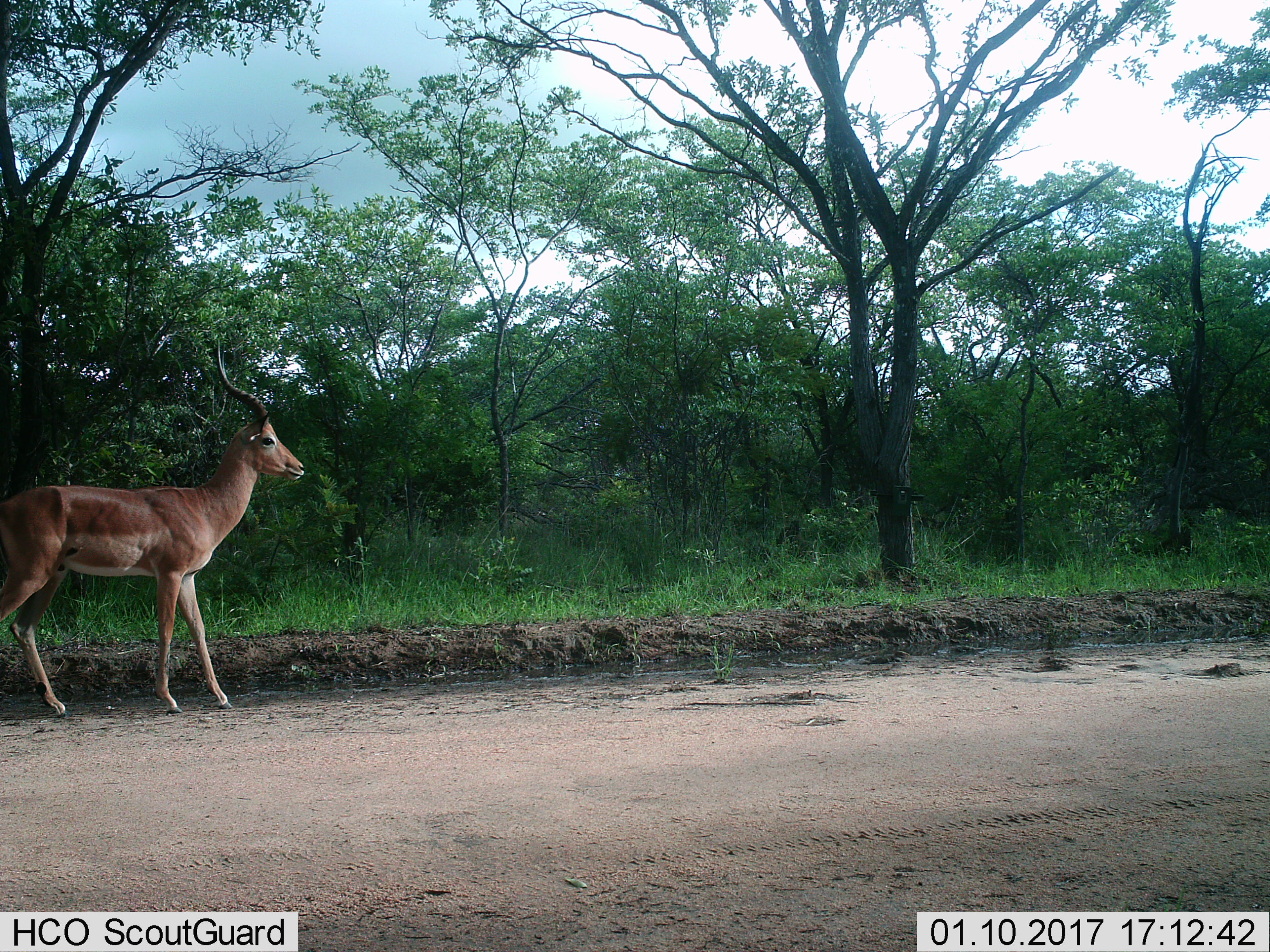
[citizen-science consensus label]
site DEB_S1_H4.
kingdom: Animalia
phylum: Chordata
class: Mammalia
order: Artiodactyla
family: Bovidae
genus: Aepyceros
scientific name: Aepyceros melampus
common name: impala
Impala (Aepyceros melampus), count 1. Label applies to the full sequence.